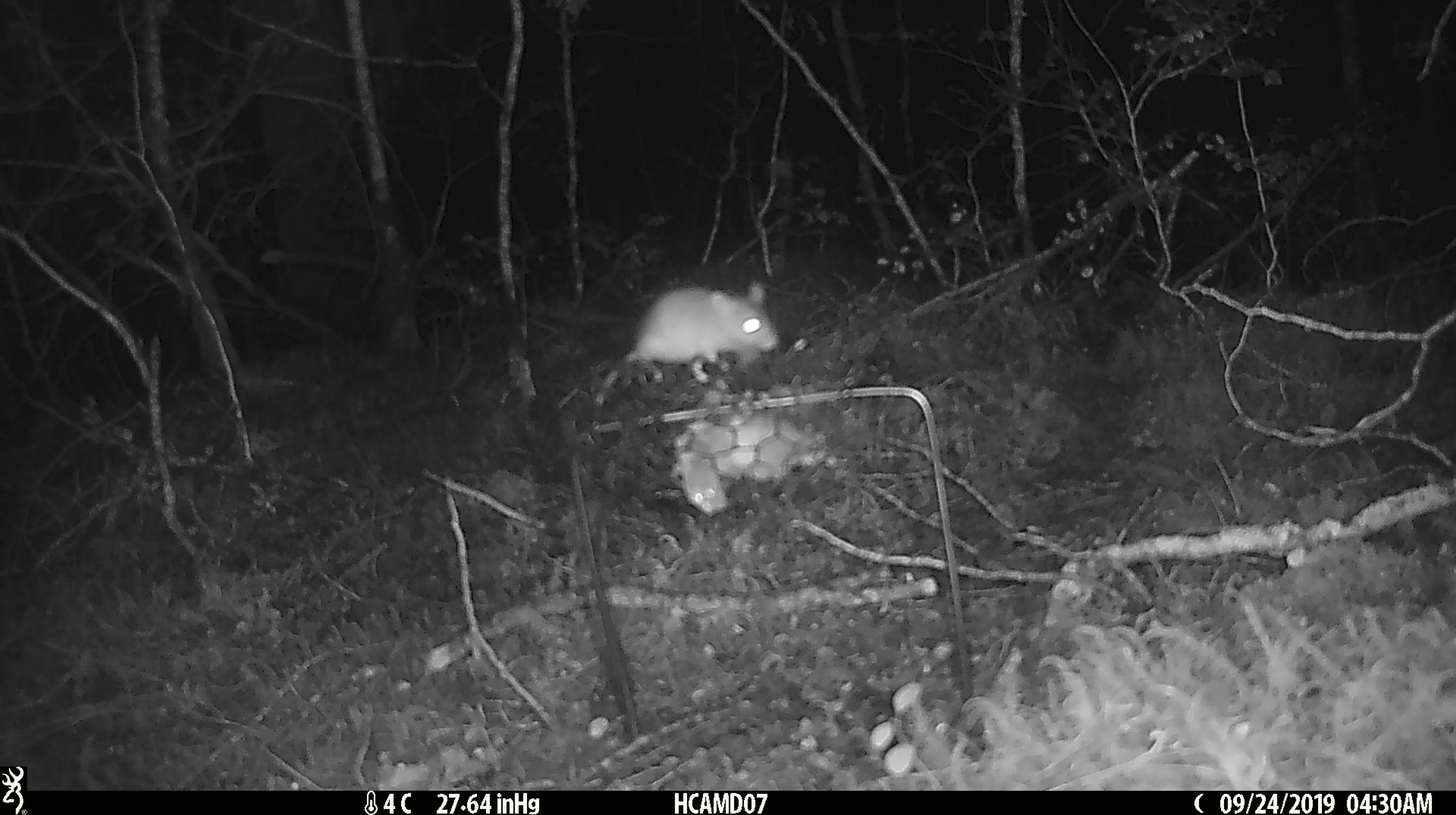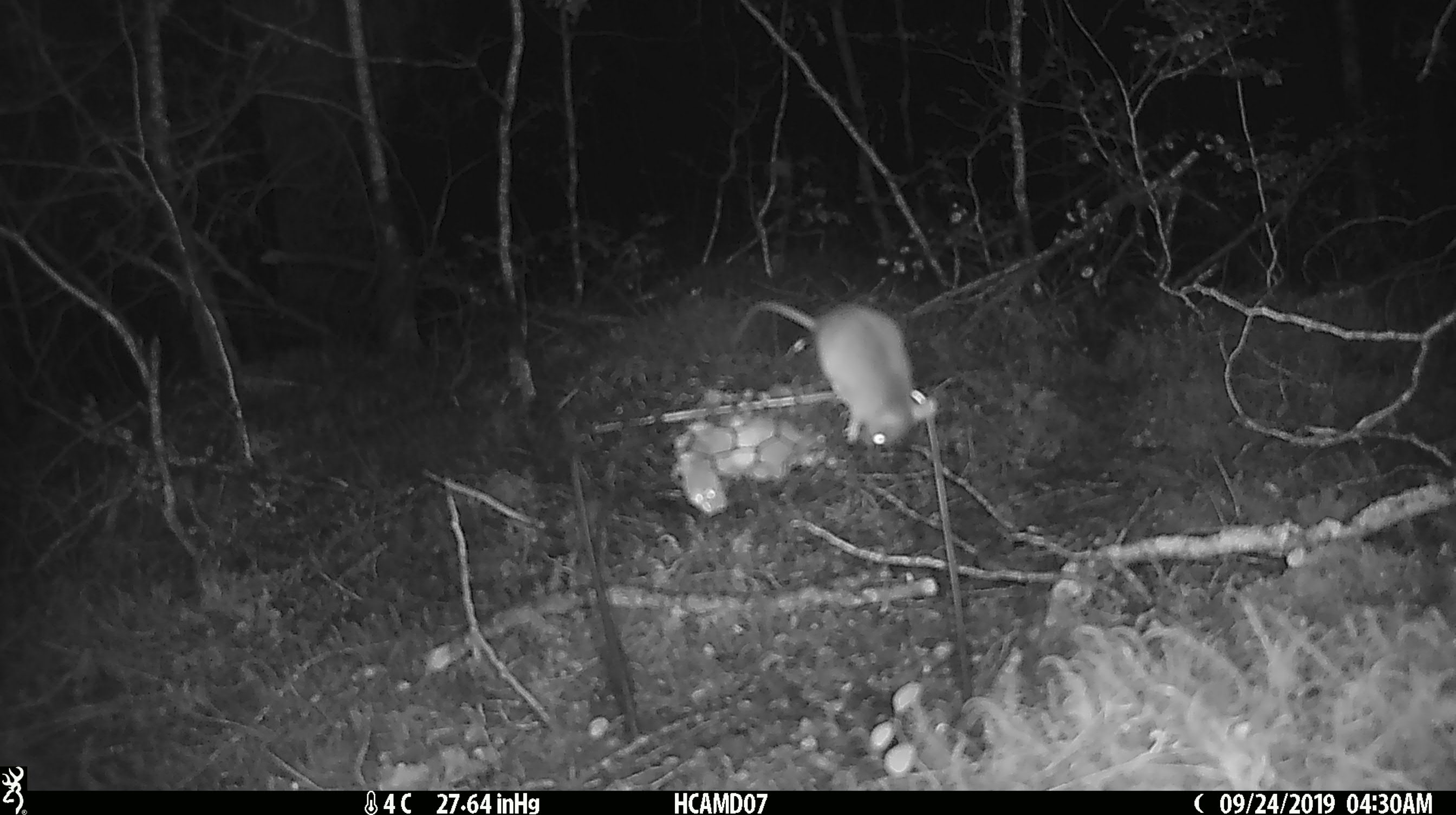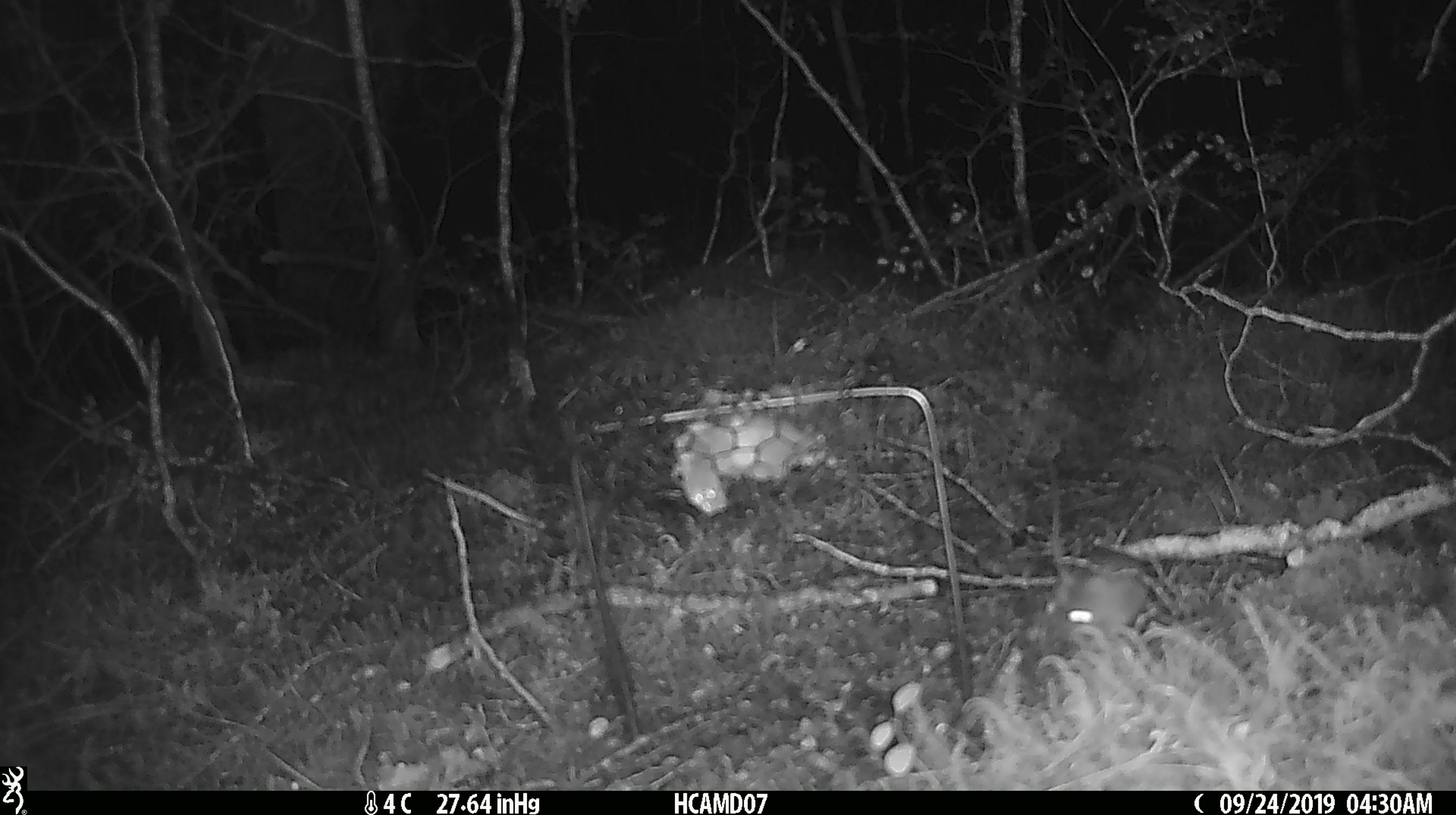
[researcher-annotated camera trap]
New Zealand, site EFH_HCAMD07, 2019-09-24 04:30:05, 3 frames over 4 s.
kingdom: Animalia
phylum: Chordata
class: Mammalia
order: Rodentia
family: Muridae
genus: Mus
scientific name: Mus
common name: mouse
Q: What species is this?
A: Mouse (Mus).